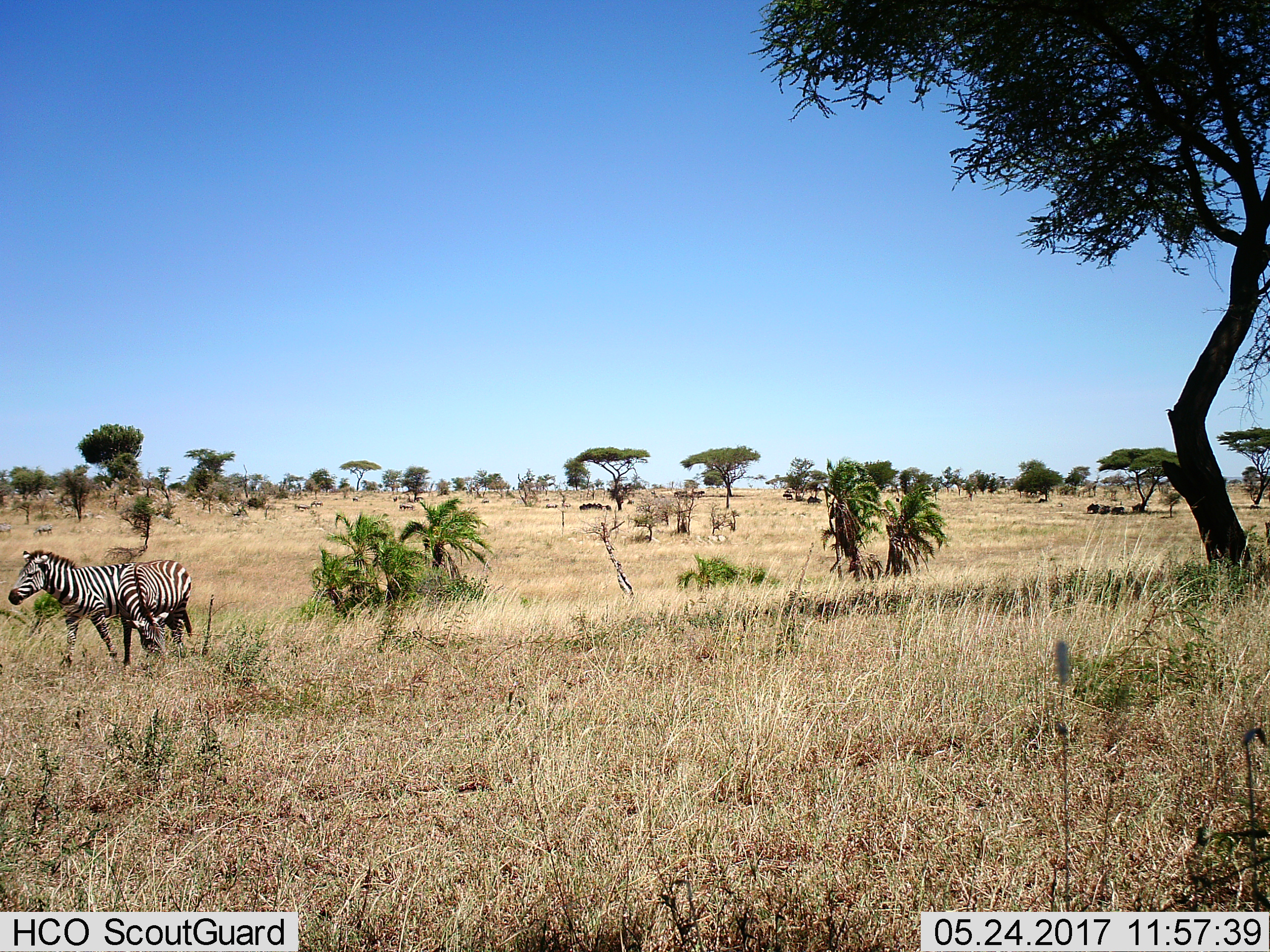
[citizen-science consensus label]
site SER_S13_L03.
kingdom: Animalia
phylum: Chordata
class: Mammalia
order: Perissodactyla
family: Equidae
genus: Equus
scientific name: Equus quagga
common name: plains zebra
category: zebraplains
Zebraplains (plains zebra) (Equus quagga), count 2. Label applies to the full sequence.